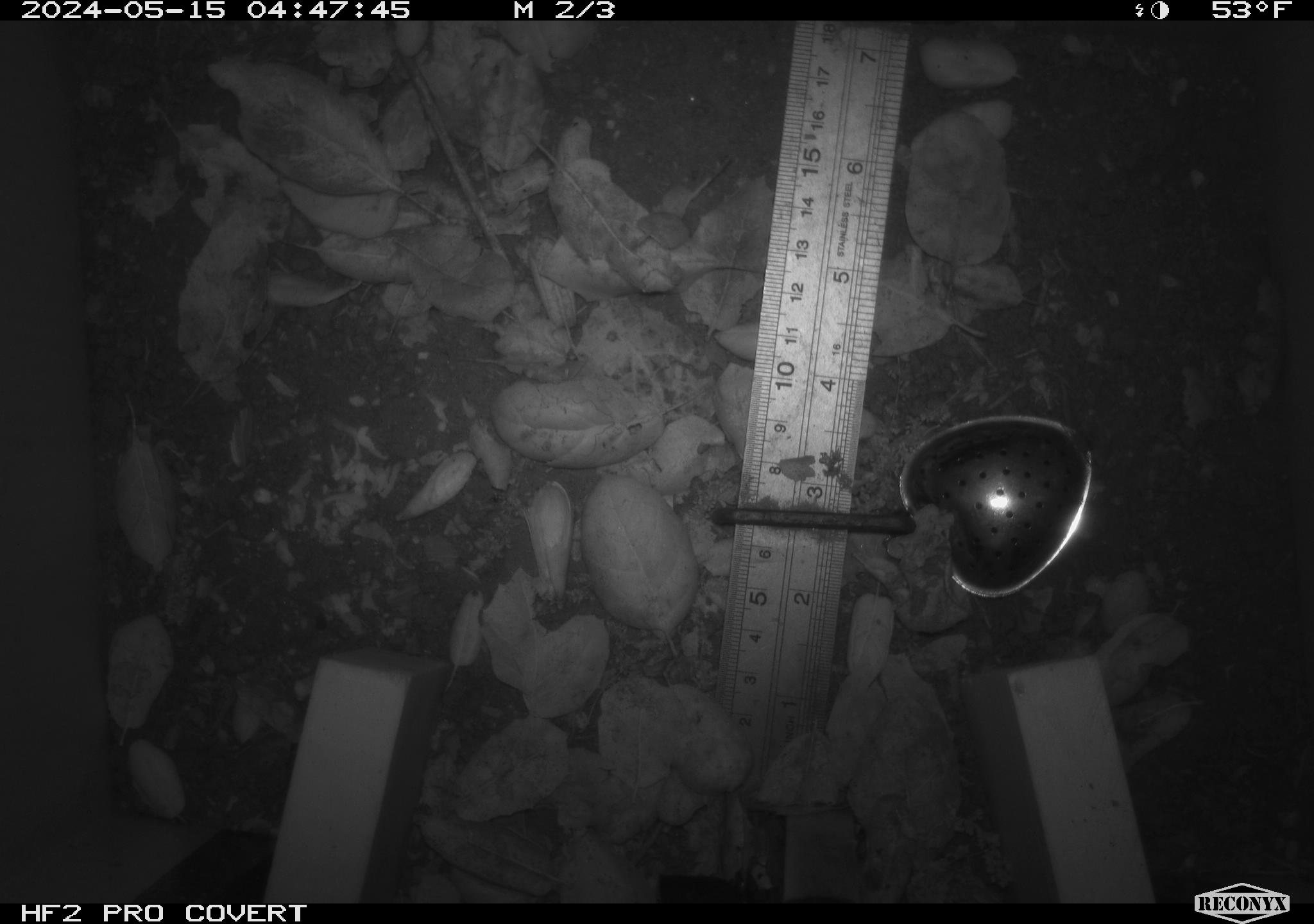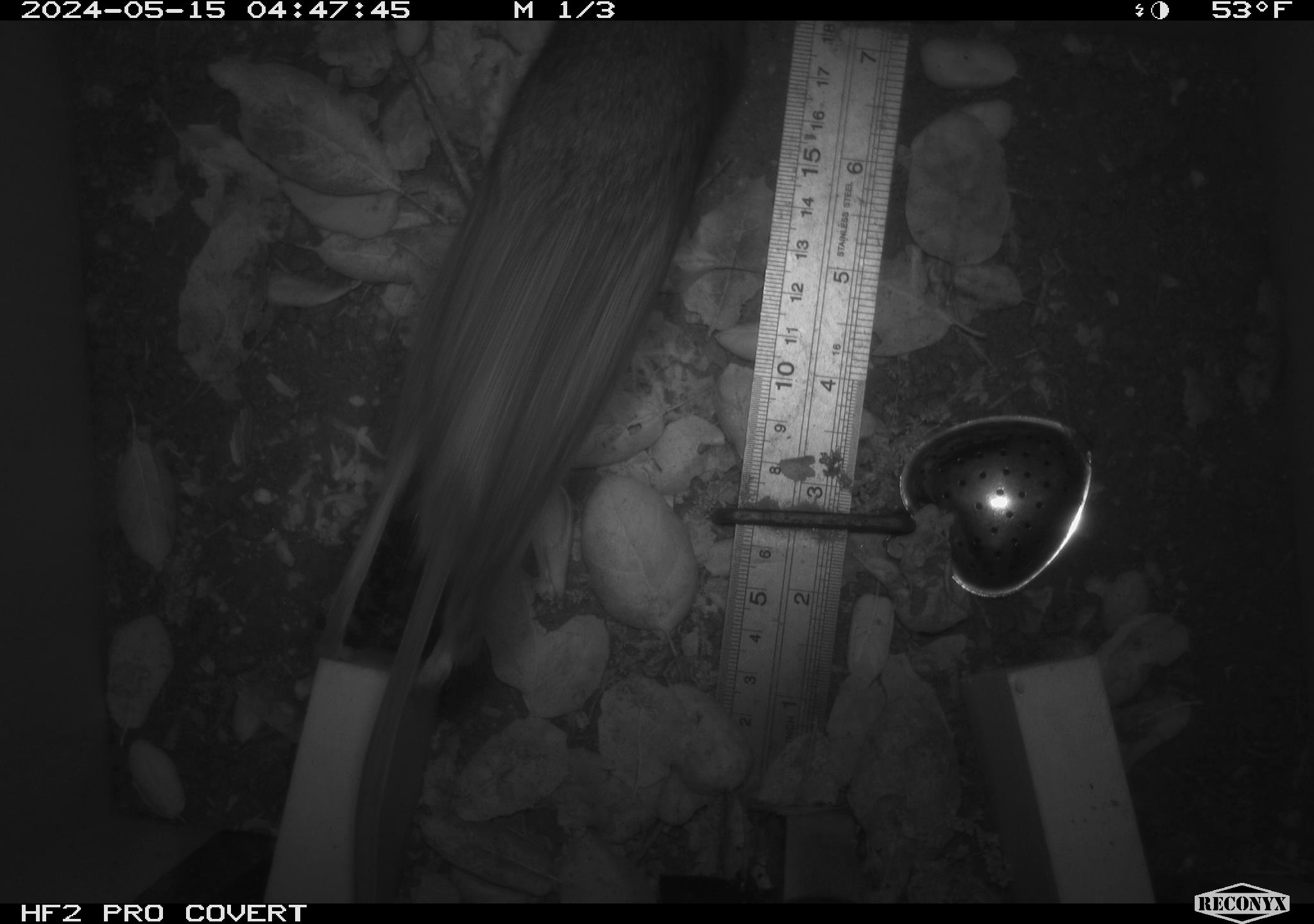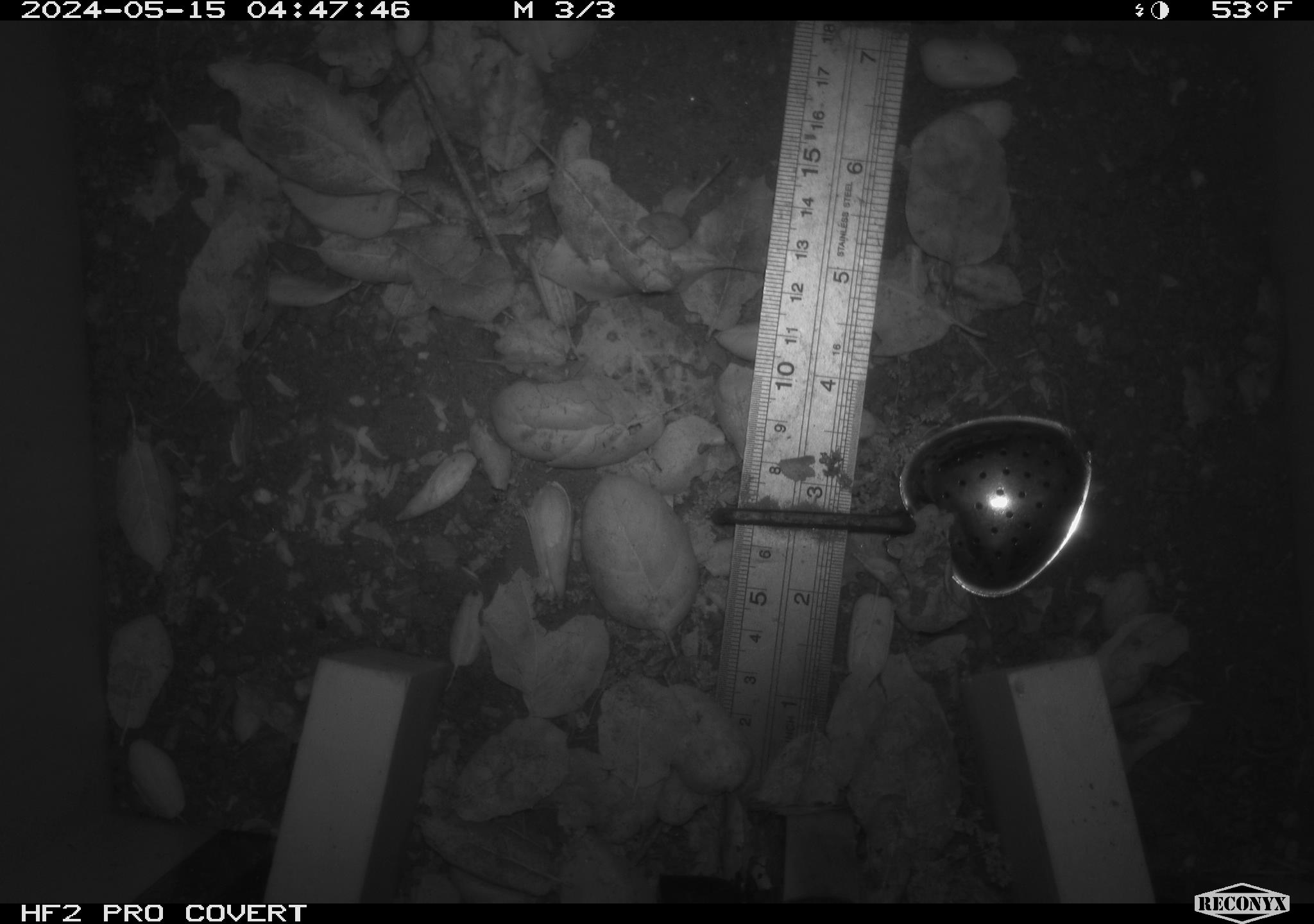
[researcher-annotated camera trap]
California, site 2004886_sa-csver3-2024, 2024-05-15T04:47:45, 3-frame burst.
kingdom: Animalia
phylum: Chordata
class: Mammalia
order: Rodentia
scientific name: Rodentia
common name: rodent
Rodent (Rodentia).